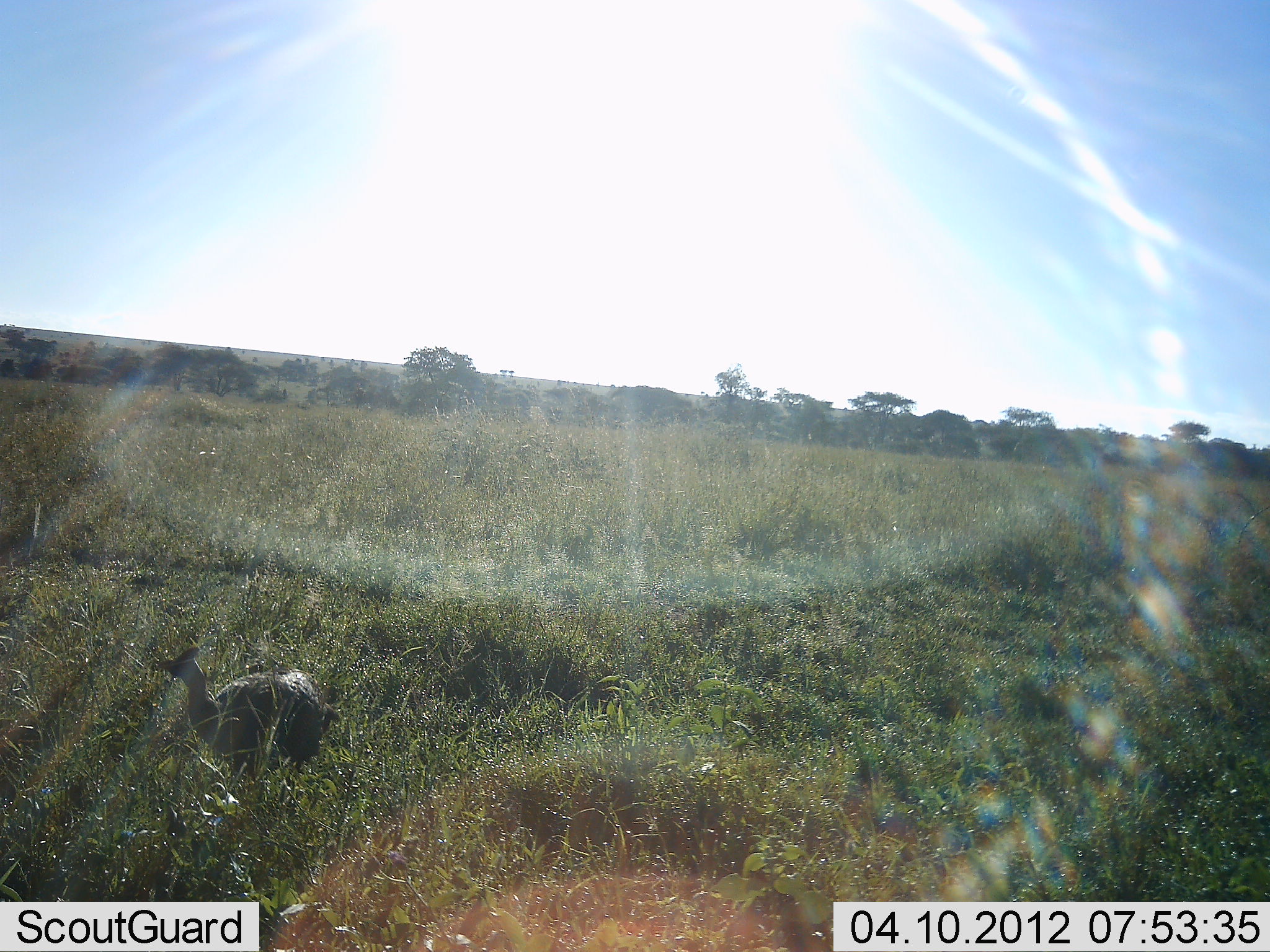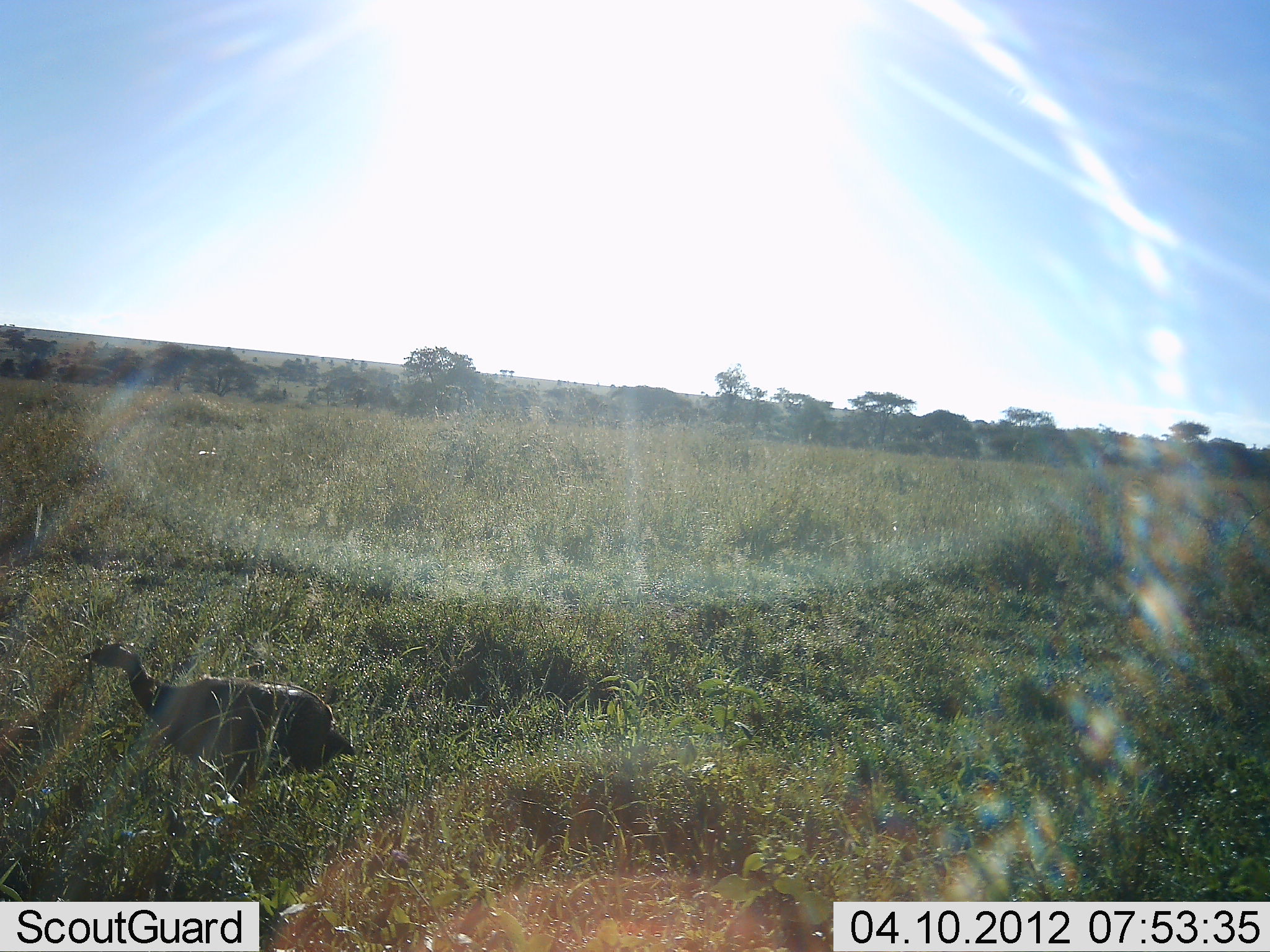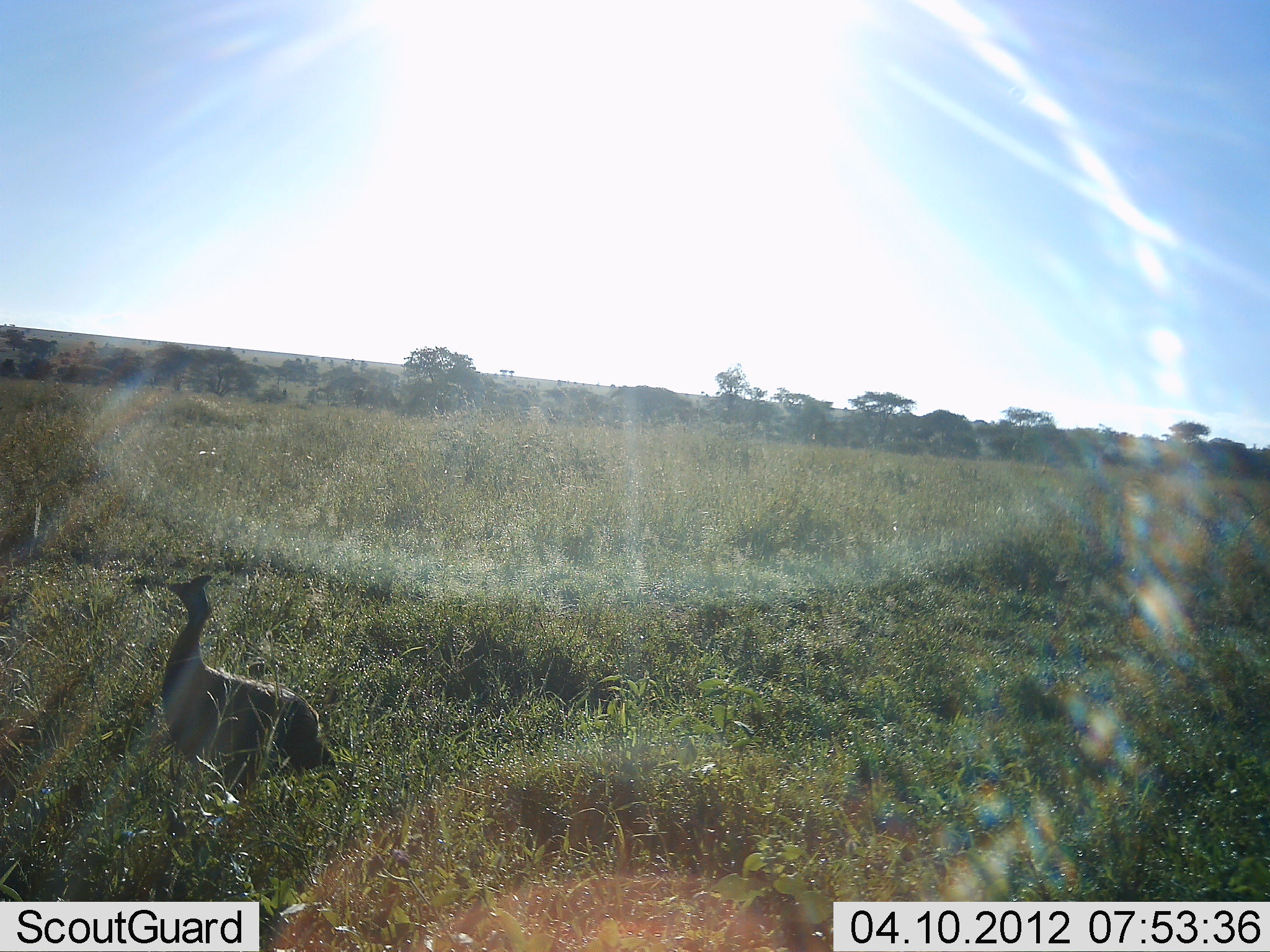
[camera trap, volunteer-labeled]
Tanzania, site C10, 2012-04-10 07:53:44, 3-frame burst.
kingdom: Animalia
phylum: Chordata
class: Aves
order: Galliformes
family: Numididae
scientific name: Numididae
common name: guinea fowl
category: guineafowl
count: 1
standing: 67%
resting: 0%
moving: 42%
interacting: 0%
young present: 0%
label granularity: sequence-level